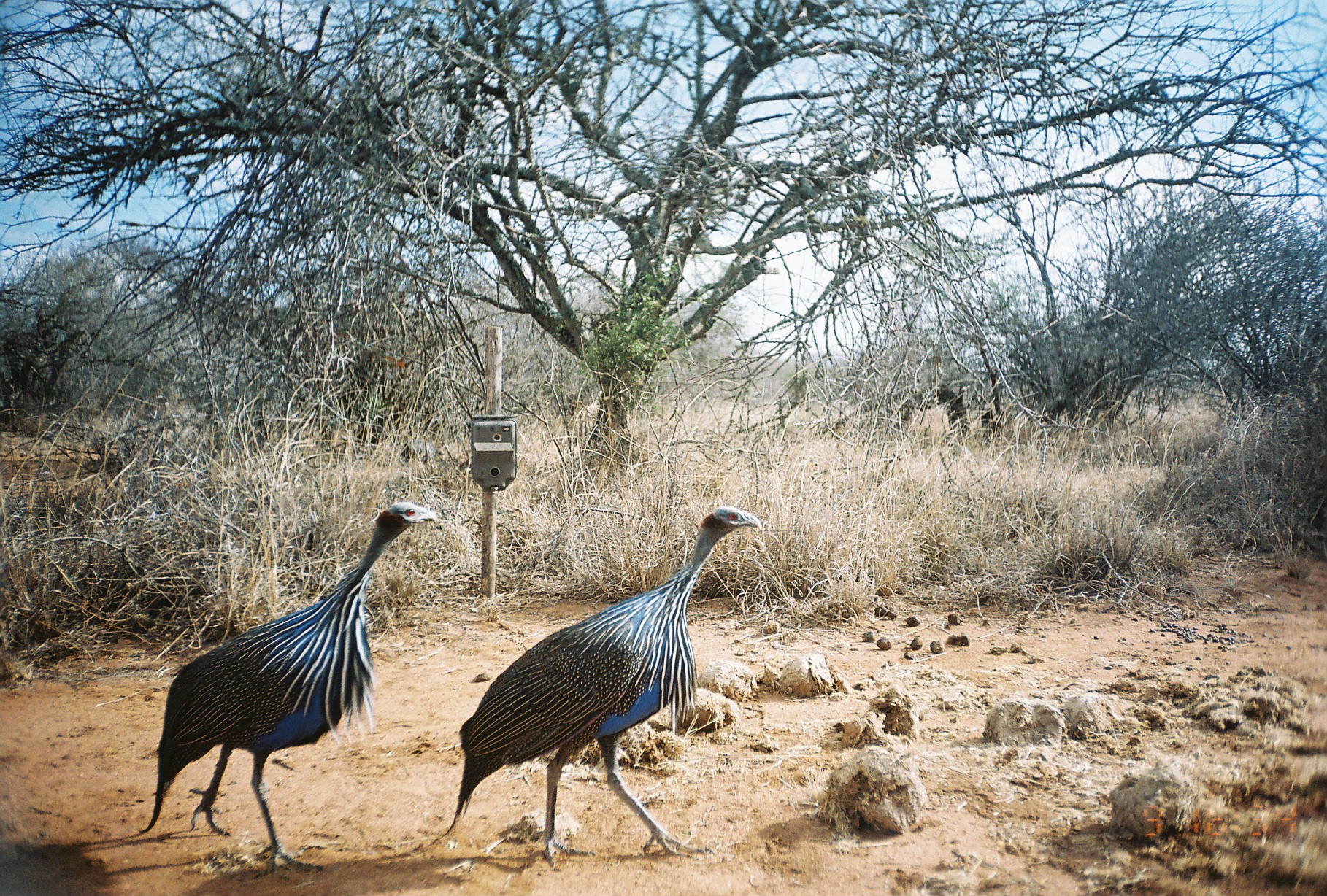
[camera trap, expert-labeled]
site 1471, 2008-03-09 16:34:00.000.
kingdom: Animalia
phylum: Chordata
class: Aves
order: Galliformes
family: Numididae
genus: Acryllium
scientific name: Acryllium vulturinum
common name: vulturine guineafowl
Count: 2.